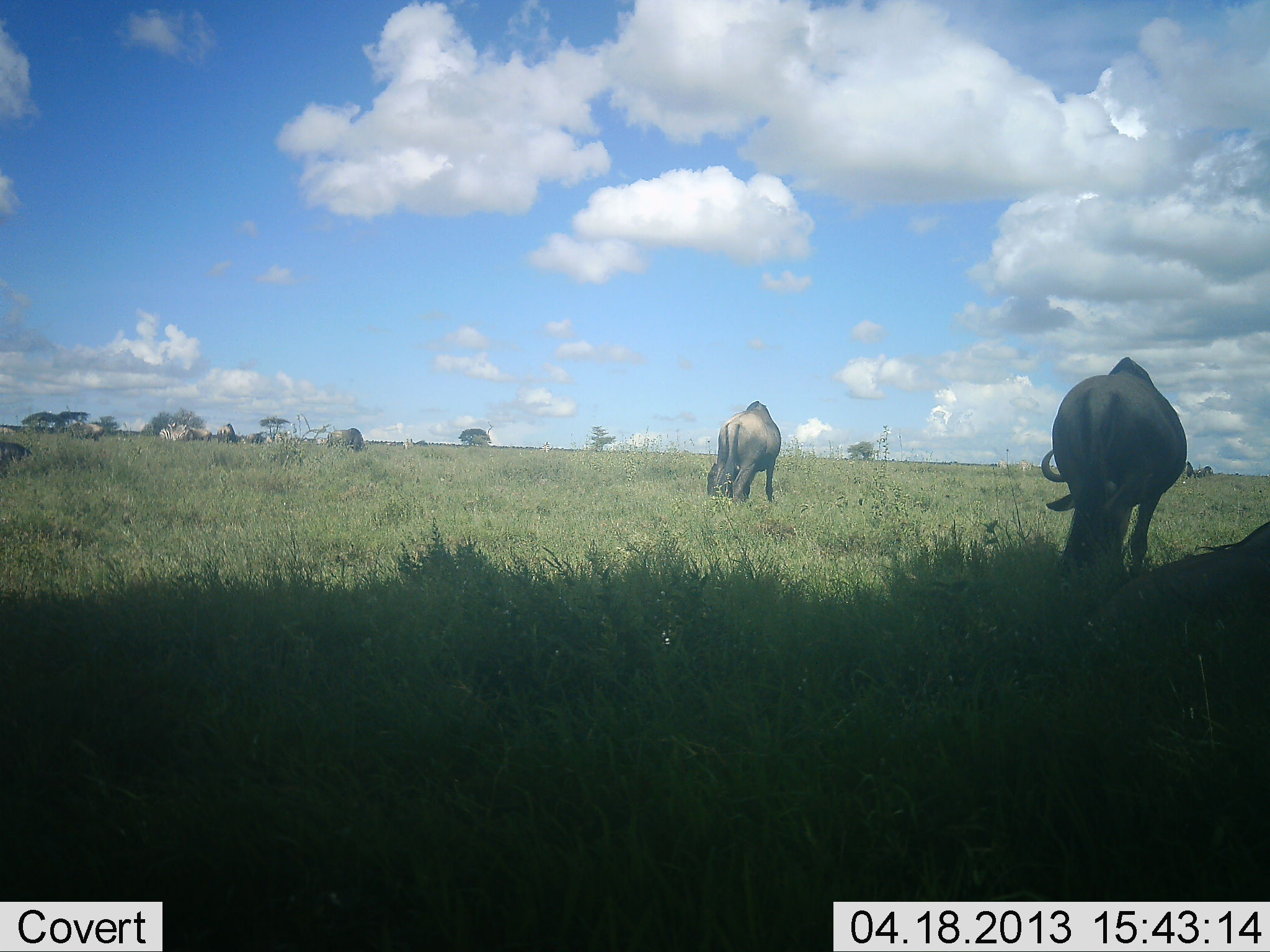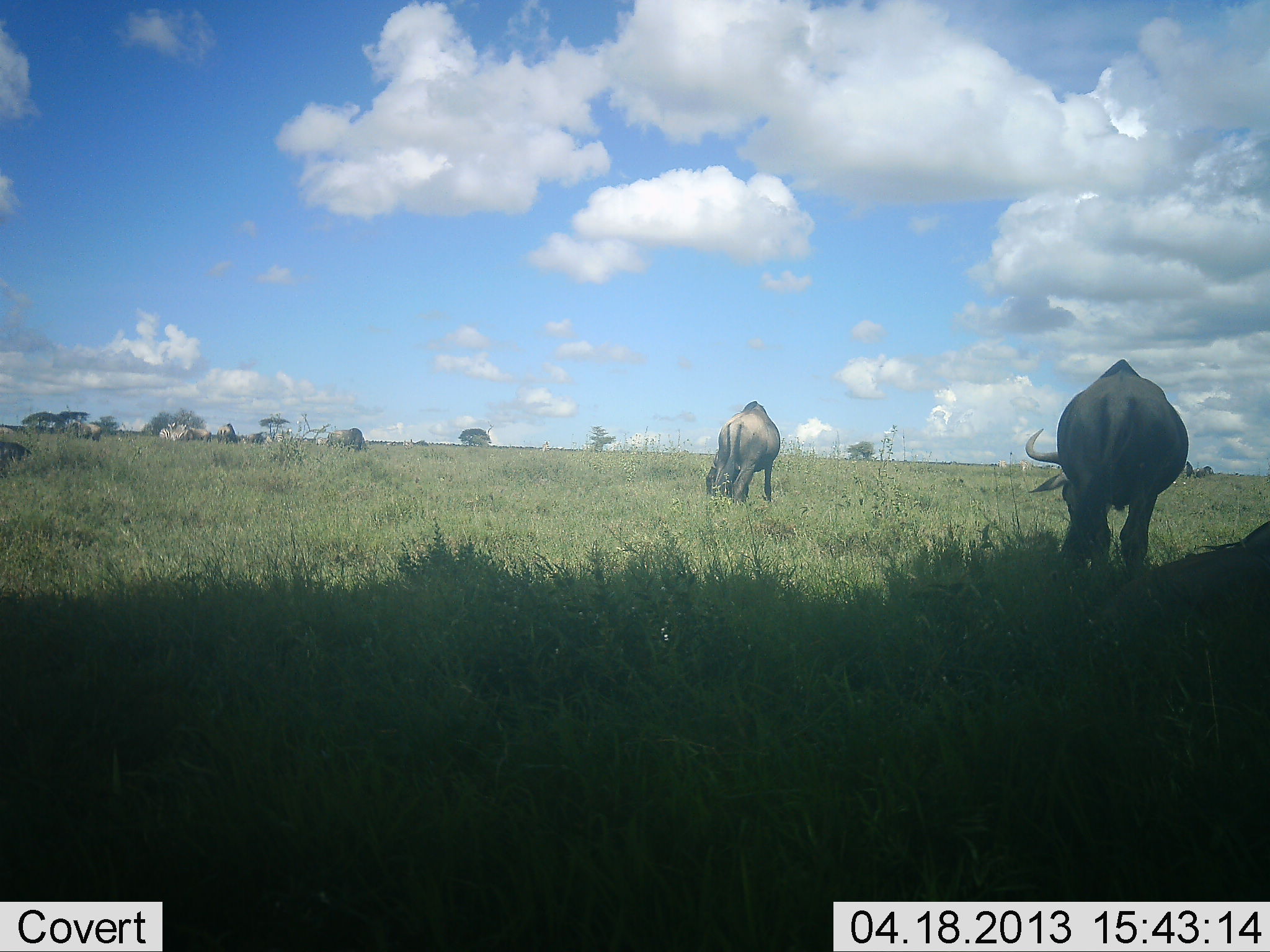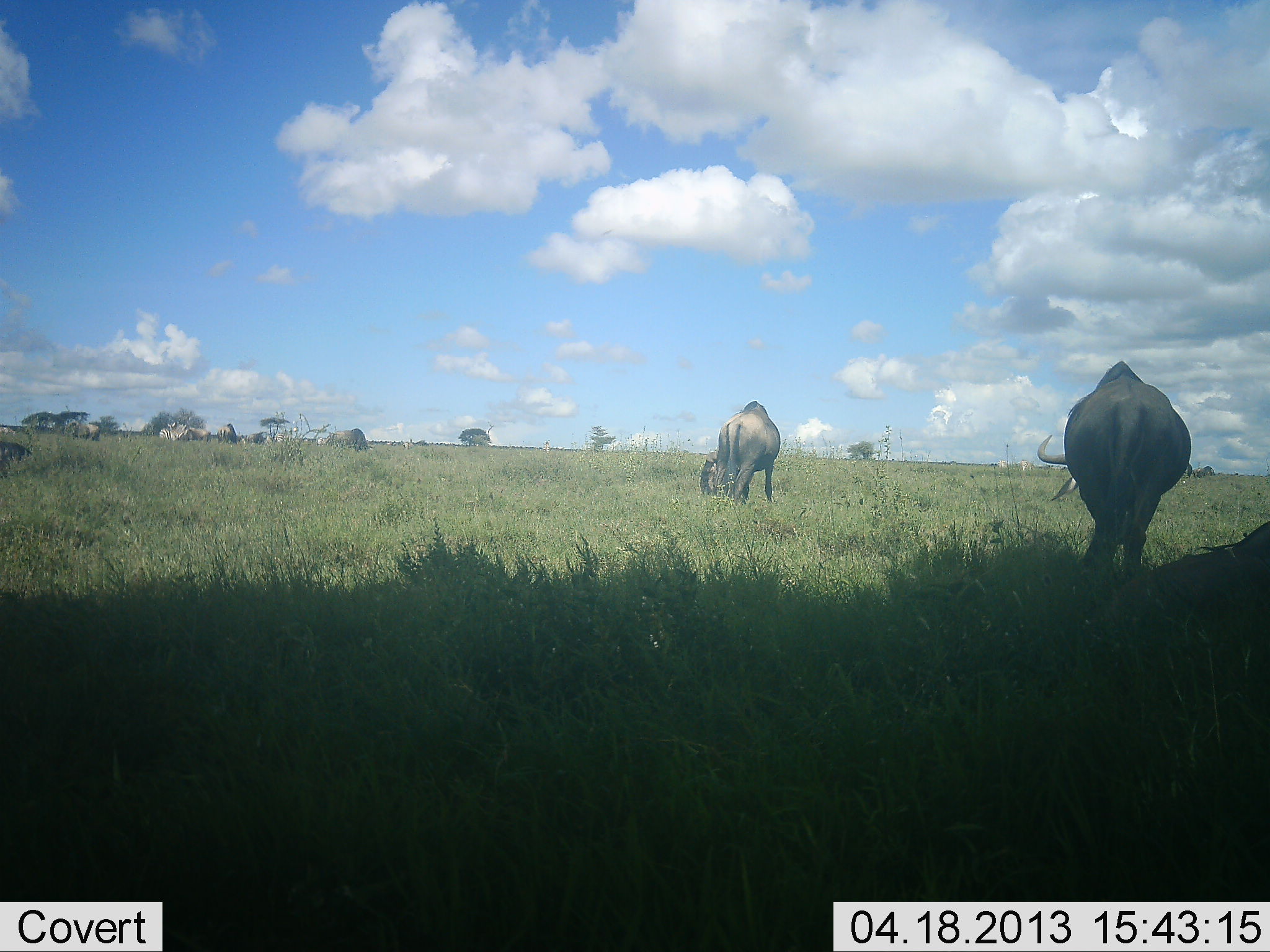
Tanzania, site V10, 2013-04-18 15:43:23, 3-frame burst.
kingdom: Animalia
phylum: Chordata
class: Mammalia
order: Artiodactyla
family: Bovidae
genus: Connochaetes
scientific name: Connochaetes taurinus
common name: blue wildebeest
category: wildebeest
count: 4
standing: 40%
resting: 10%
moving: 30%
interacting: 10%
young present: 0%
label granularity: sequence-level